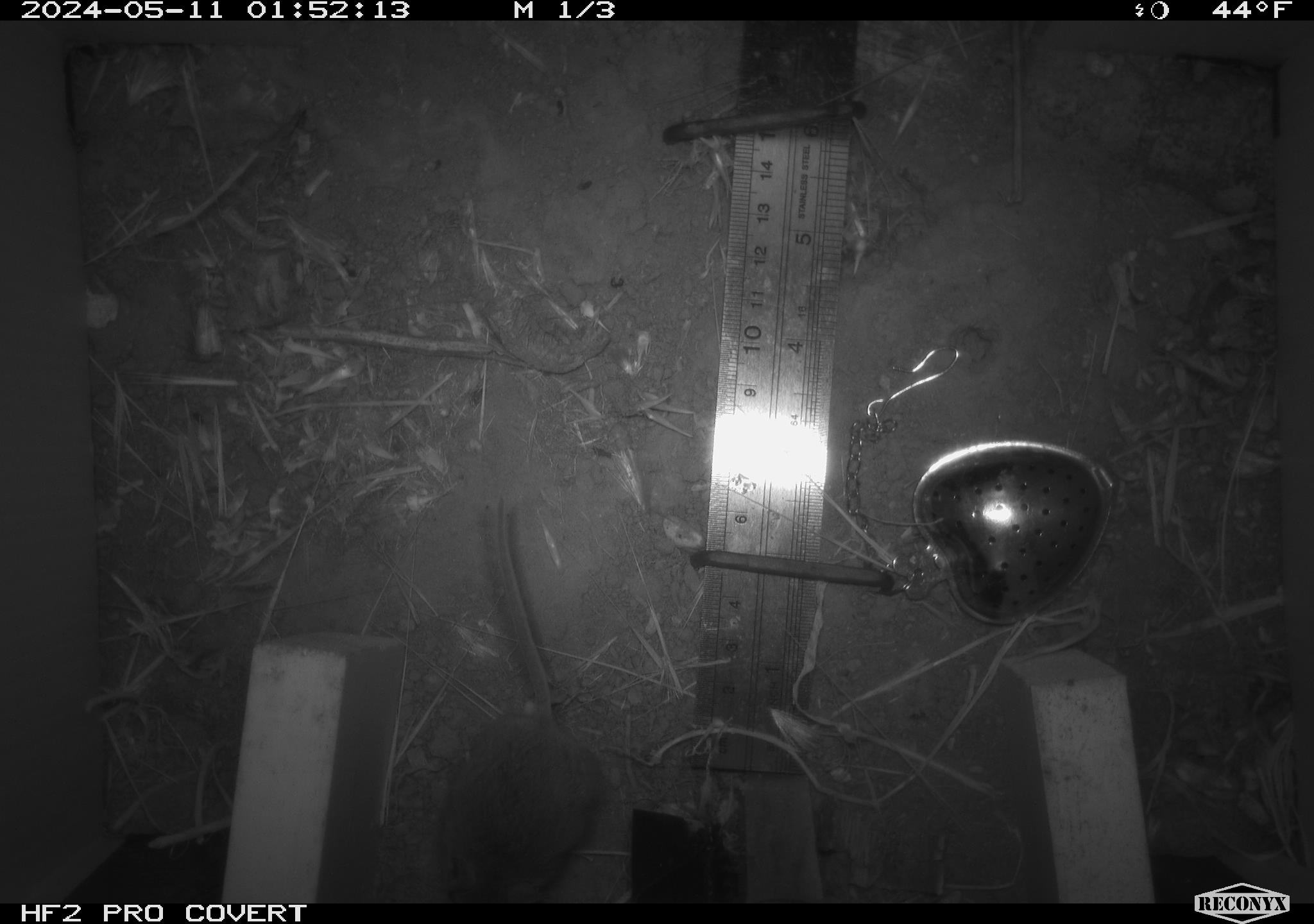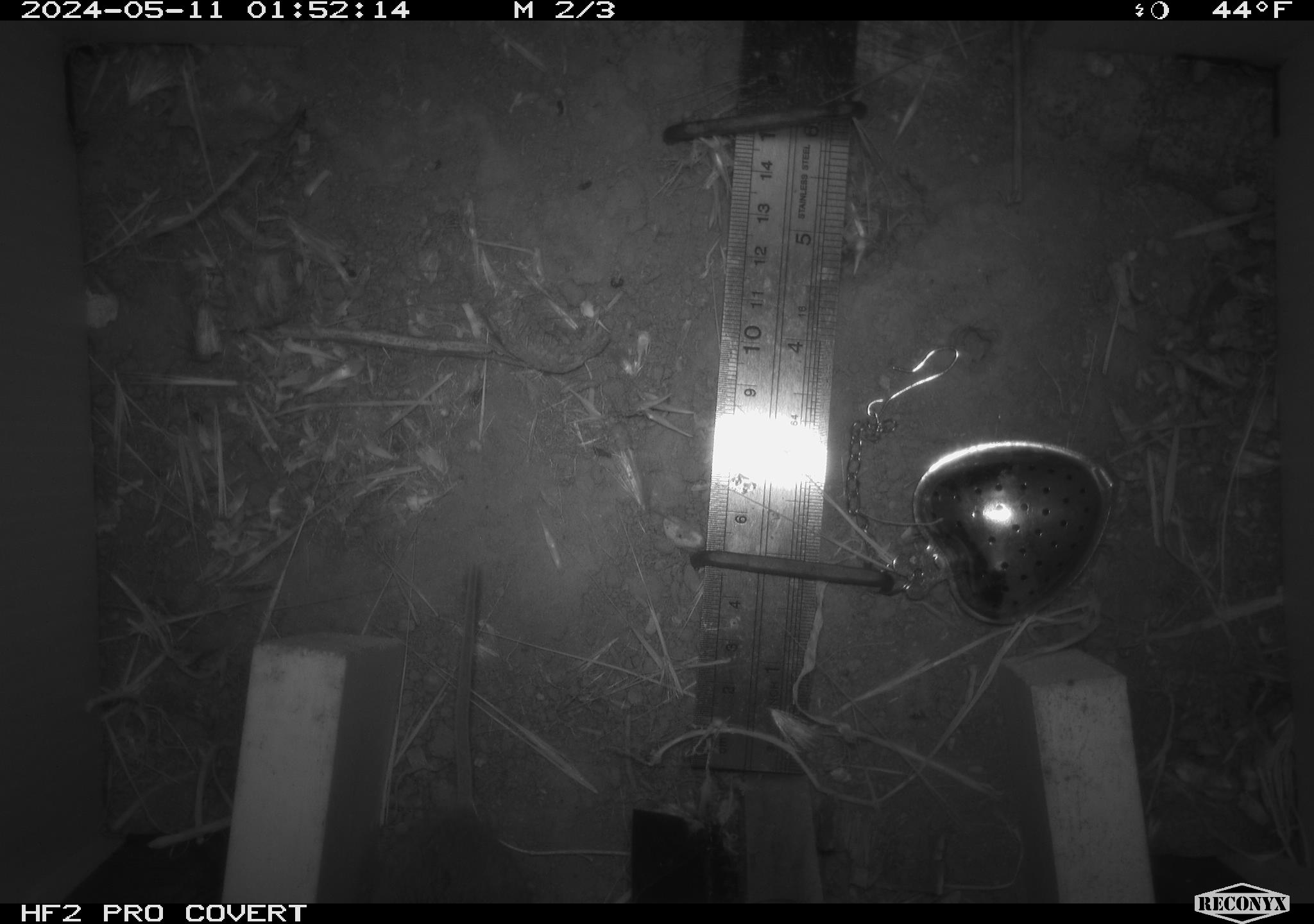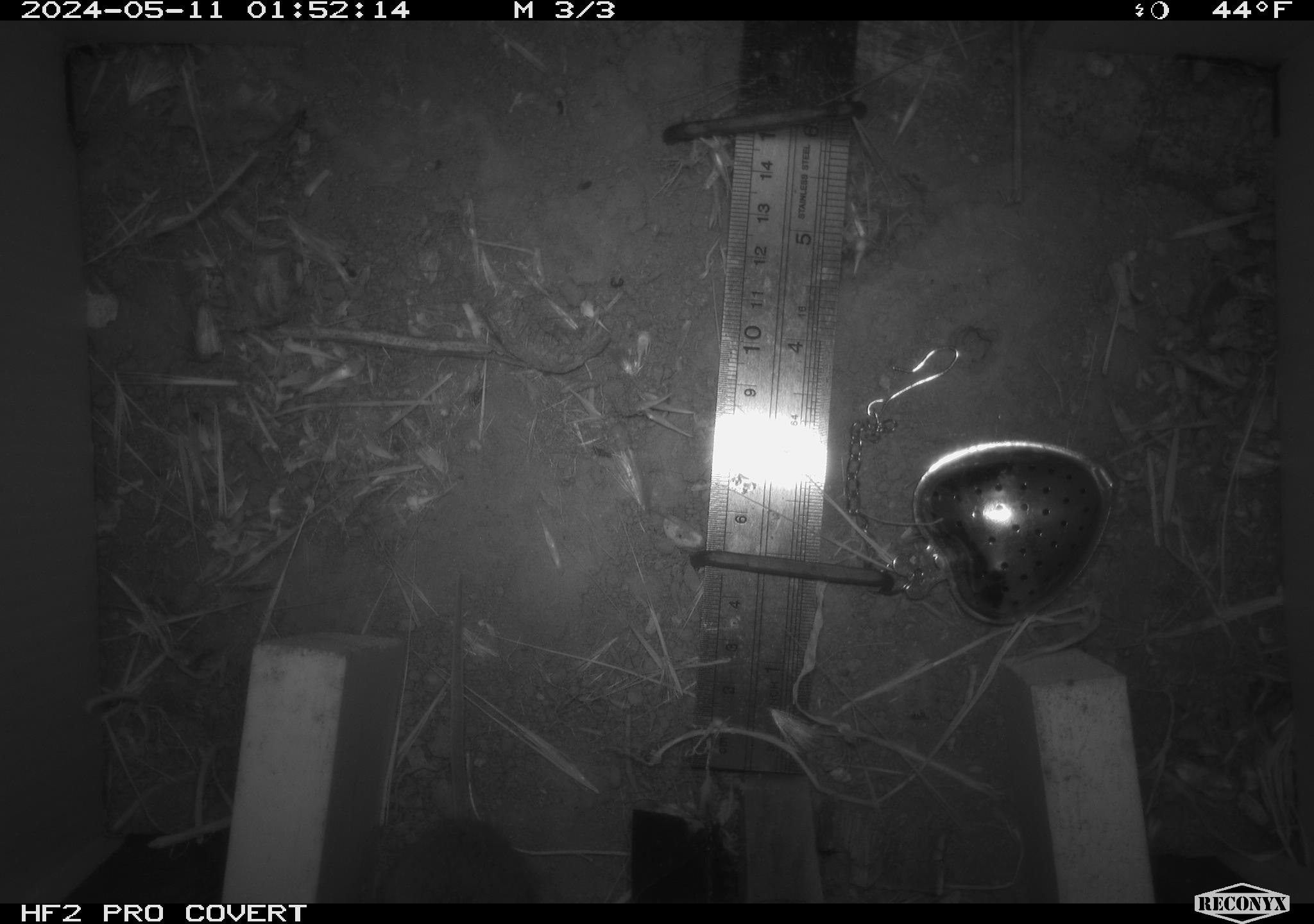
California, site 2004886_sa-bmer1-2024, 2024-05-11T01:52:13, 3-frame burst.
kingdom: Animalia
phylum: Chordata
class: Mammalia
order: Rodentia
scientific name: Rodentia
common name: mouse species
Mouse species (Rodentia).